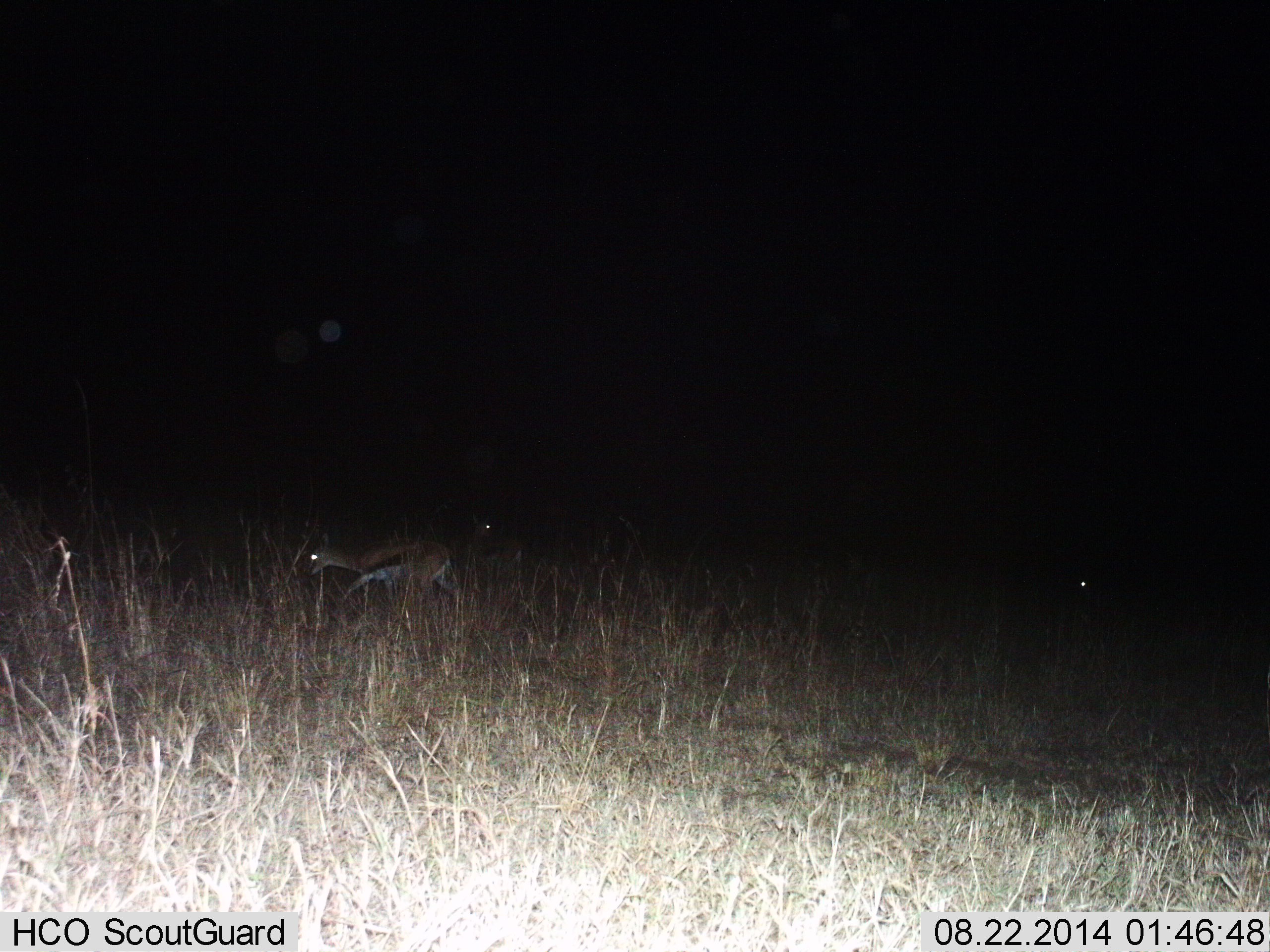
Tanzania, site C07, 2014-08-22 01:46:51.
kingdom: Animalia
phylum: Chordata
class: Mammalia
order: Artiodactyla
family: Bovidae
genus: Eudorcas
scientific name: Eudorcas thomsonii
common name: thomson's gazelle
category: gazellethomsons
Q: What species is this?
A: Gazellethomsons (thomson's gazelle) (Eudorcas thomsonii).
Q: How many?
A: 3.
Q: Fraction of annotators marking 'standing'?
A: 30%.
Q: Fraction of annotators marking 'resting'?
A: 0%.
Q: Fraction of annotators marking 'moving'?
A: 80%.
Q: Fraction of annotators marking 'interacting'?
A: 0%.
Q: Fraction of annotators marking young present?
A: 0%.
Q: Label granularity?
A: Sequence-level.